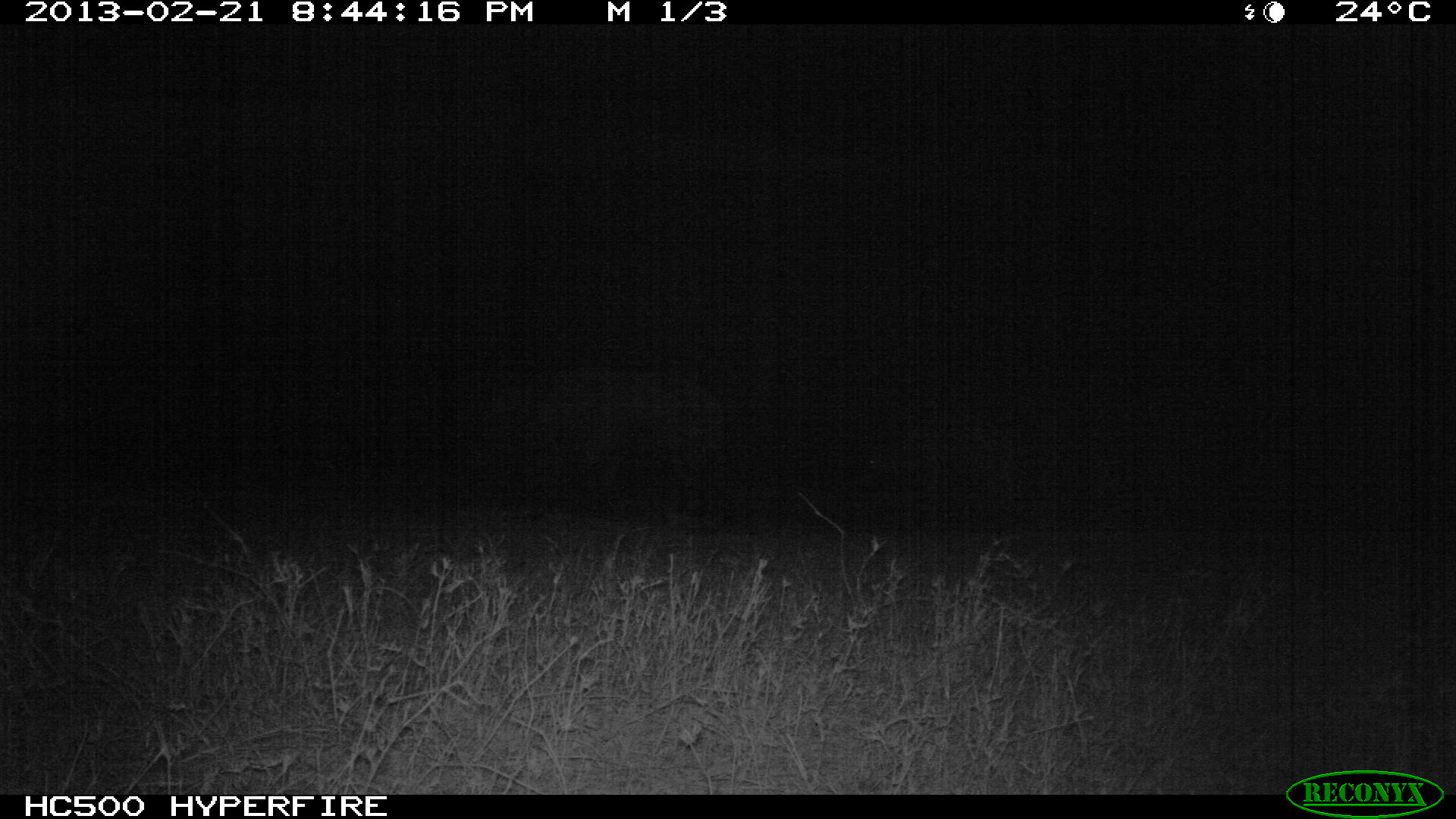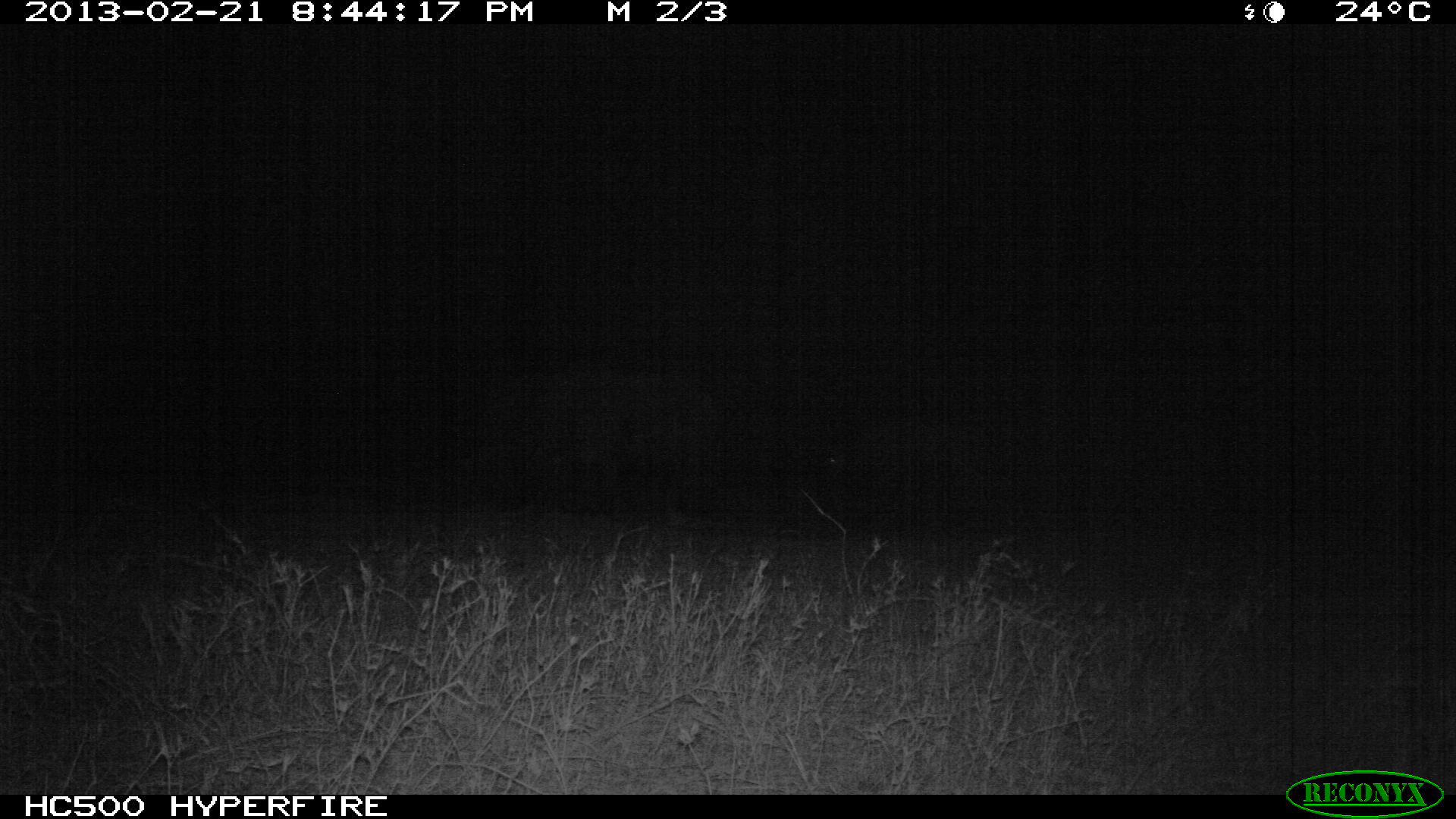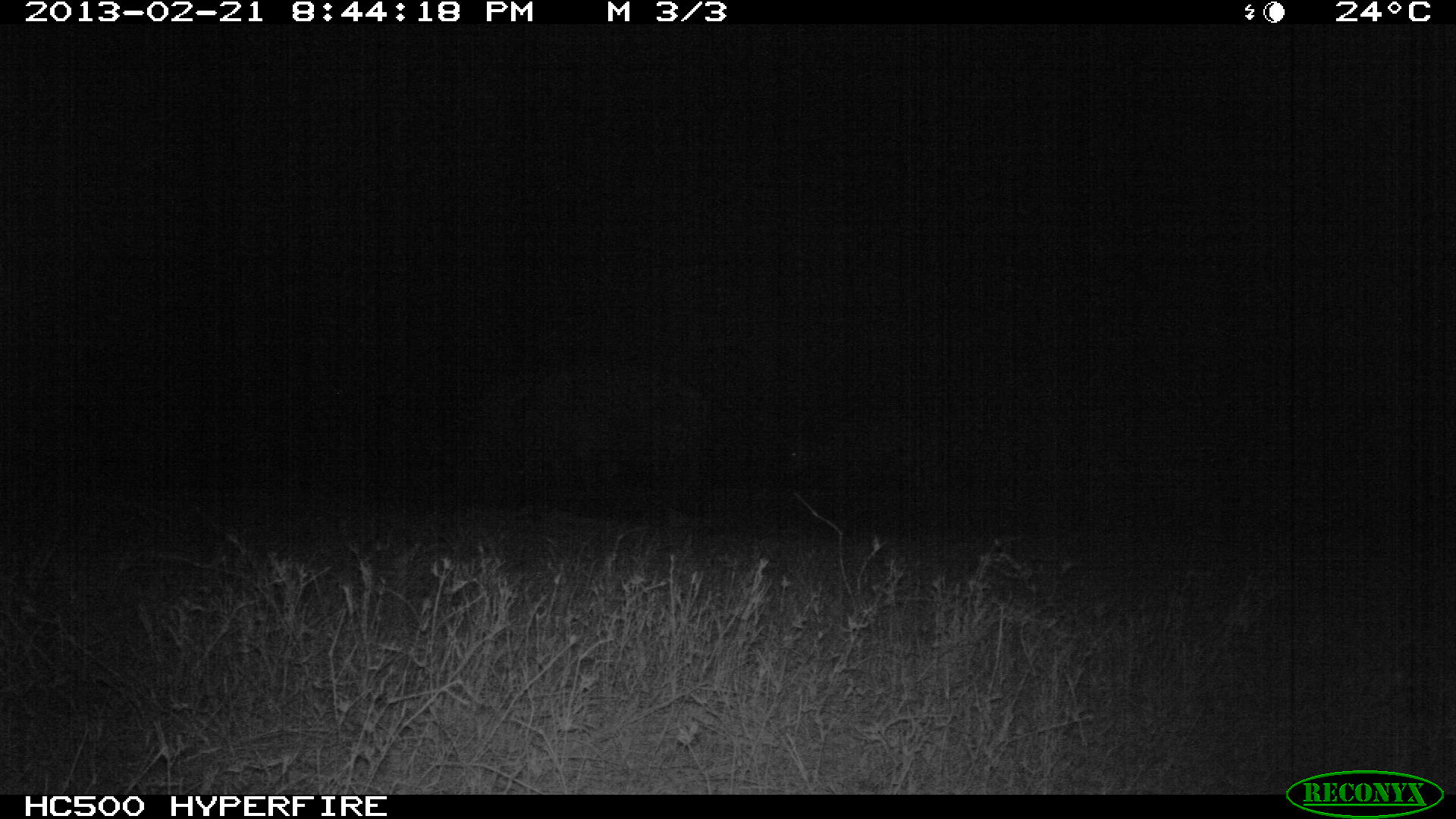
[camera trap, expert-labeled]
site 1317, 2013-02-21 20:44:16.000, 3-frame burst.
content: unidentified animal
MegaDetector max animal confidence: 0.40